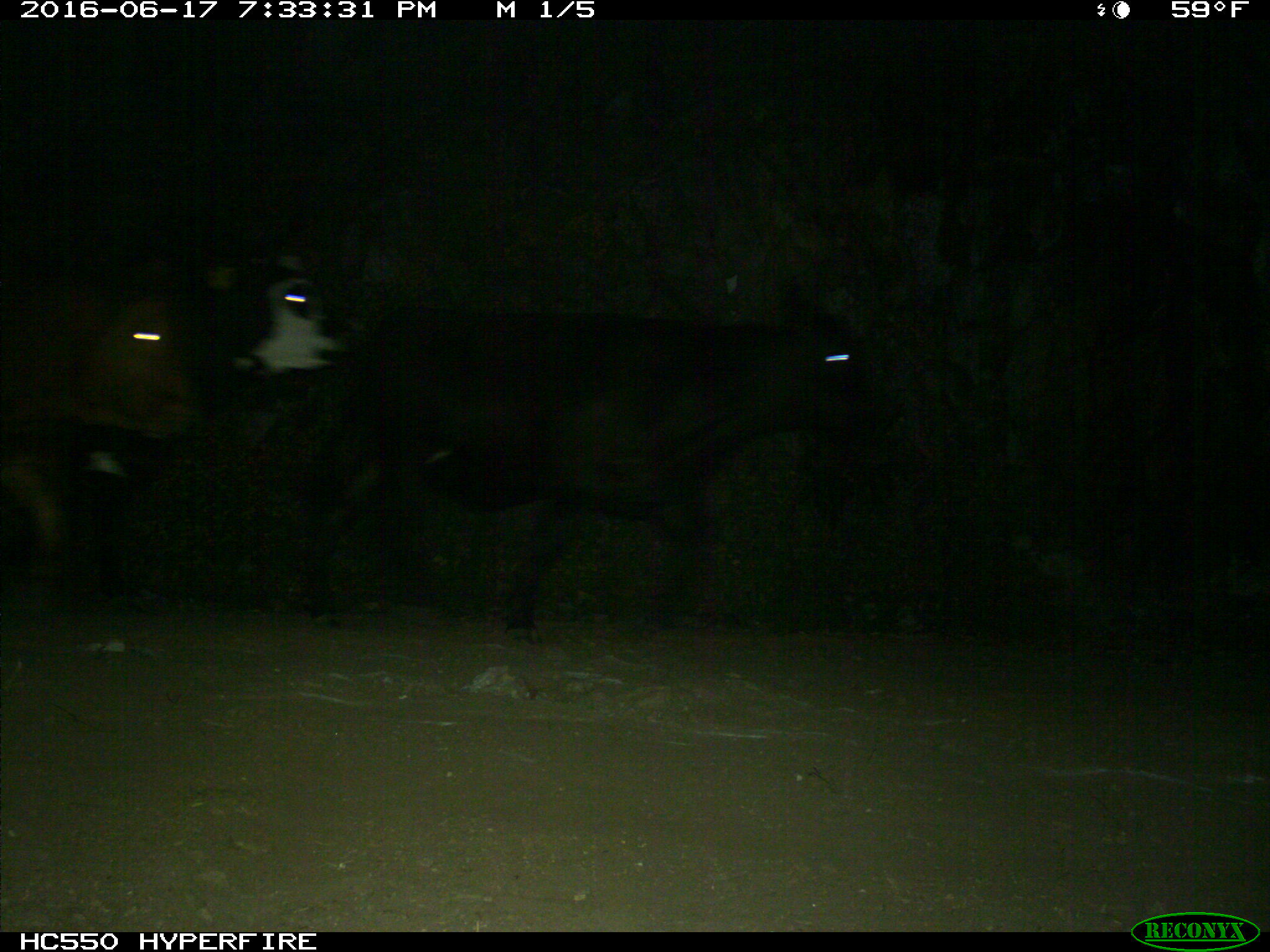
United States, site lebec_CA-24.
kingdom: Animalia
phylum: Chordata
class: Mammalia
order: Artiodactyla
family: Bovidae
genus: Bos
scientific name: Bos taurus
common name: domestic cow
Bos taurus (domestic cow).